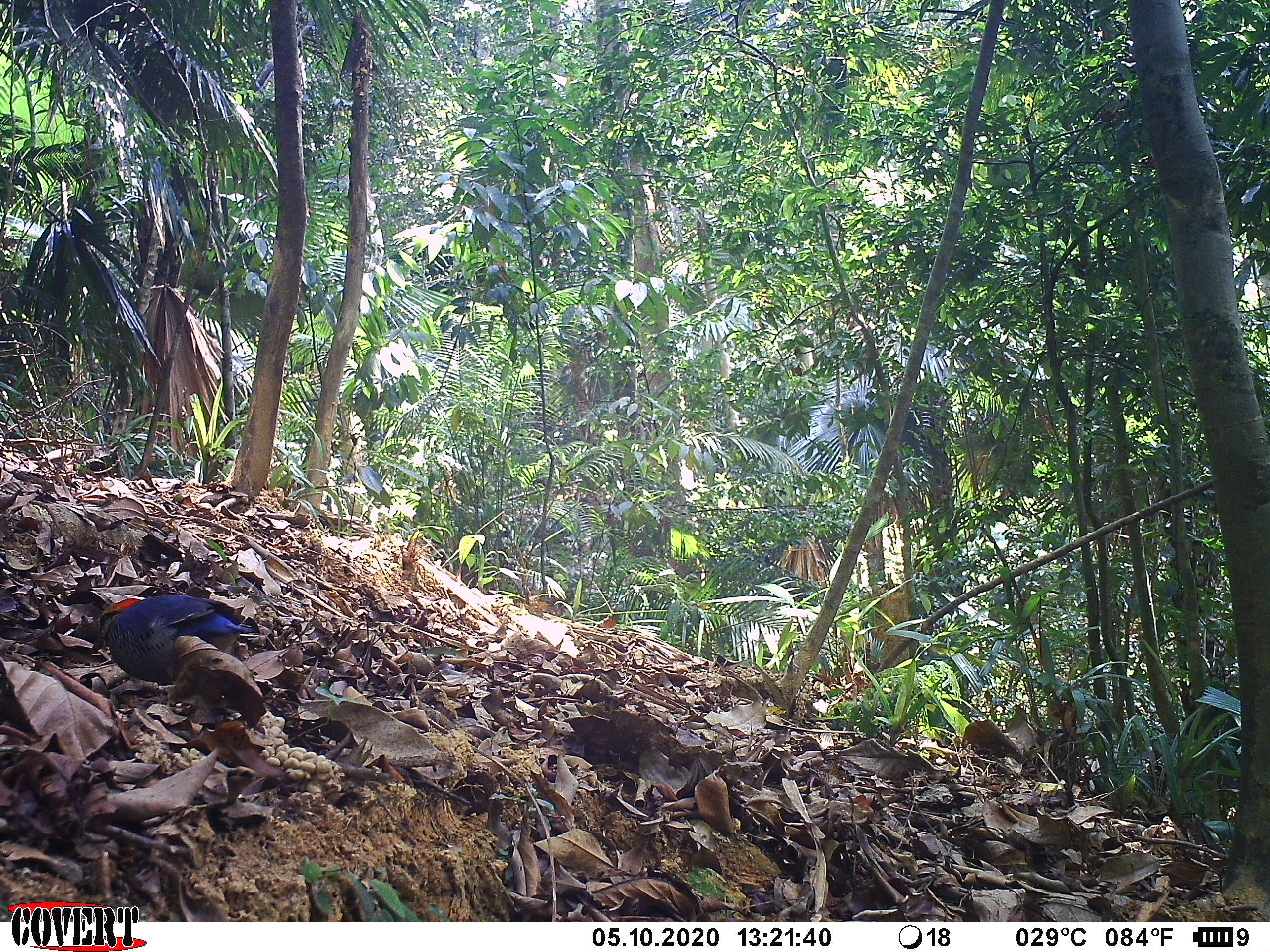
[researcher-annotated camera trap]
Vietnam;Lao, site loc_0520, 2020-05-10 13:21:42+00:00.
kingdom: Animalia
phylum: Chordata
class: Aves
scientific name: Aves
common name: bird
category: unidentified bird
Unidentified bird (bird) (Aves). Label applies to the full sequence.